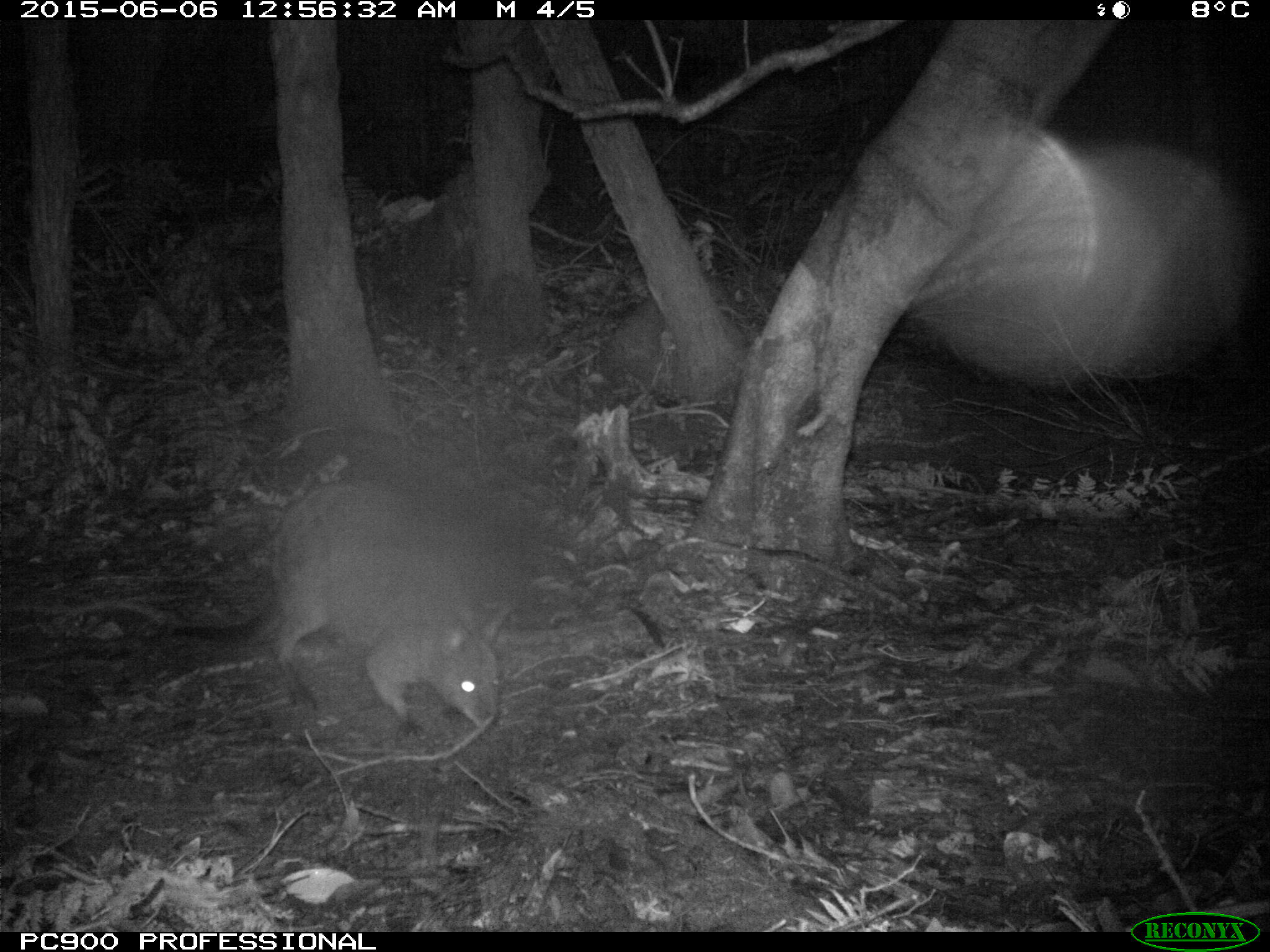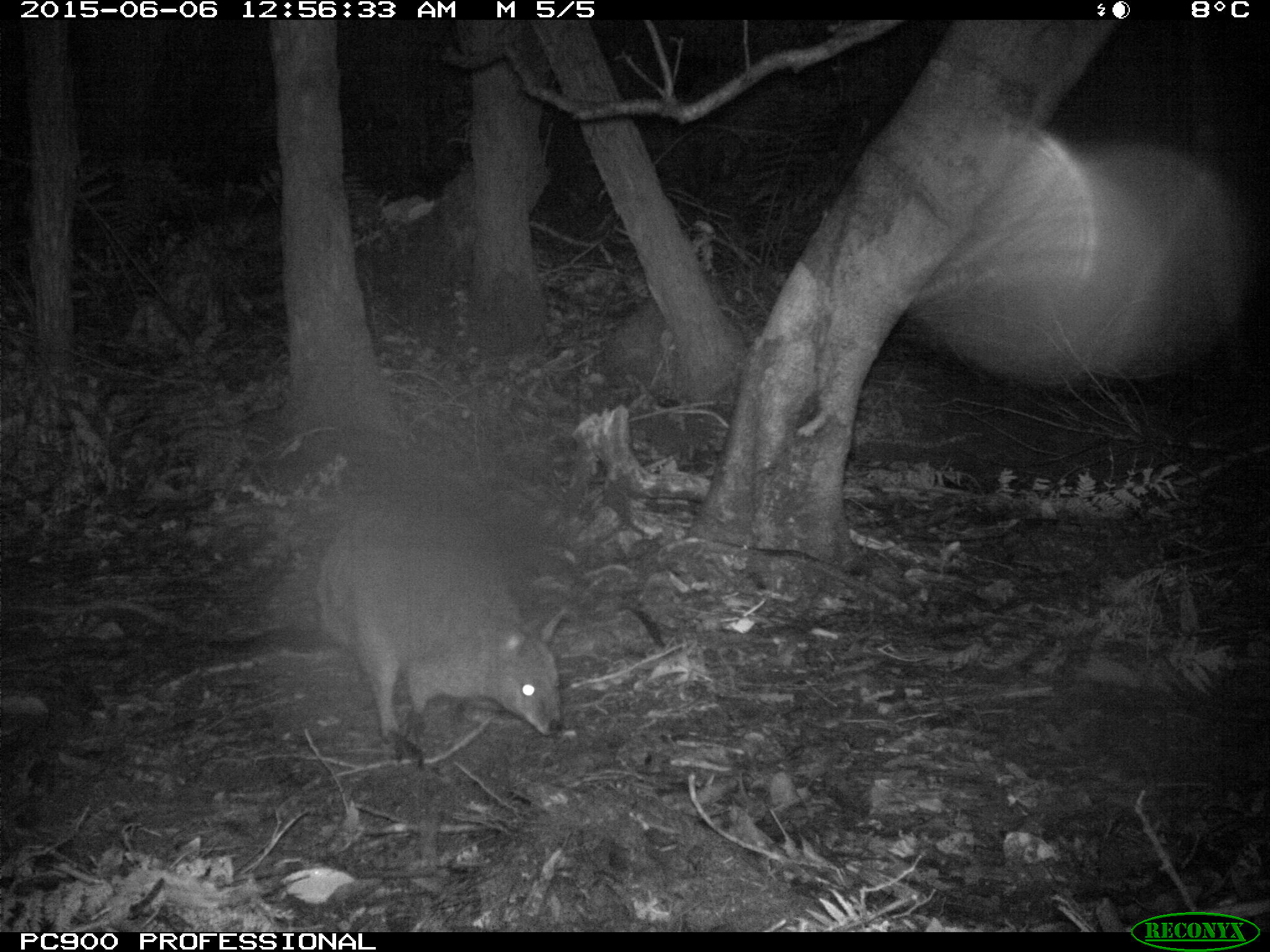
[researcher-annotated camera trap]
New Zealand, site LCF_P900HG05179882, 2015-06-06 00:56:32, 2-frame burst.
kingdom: Animalia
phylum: Chordata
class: Mammalia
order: Diprotodontia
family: Macropodidae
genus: Notamacropus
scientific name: Notamacropus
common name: wallaby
Wallaby (Notamacropus).